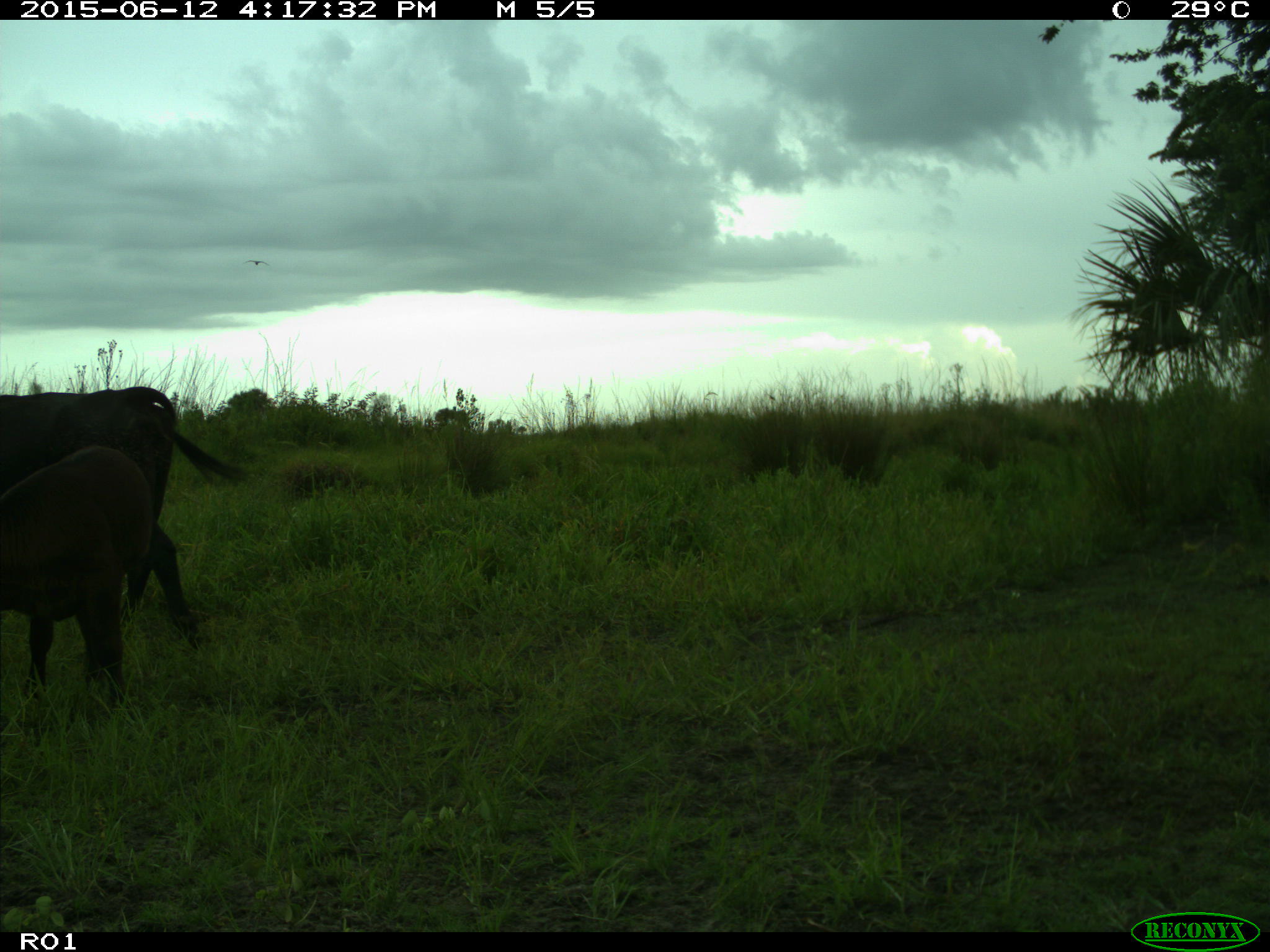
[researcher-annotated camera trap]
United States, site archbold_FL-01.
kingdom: Animalia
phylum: Chordata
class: Mammalia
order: Artiodactyla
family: Bovidae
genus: Bos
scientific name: Bos taurus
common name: domestic cow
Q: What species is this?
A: Bos taurus (domestic cow).